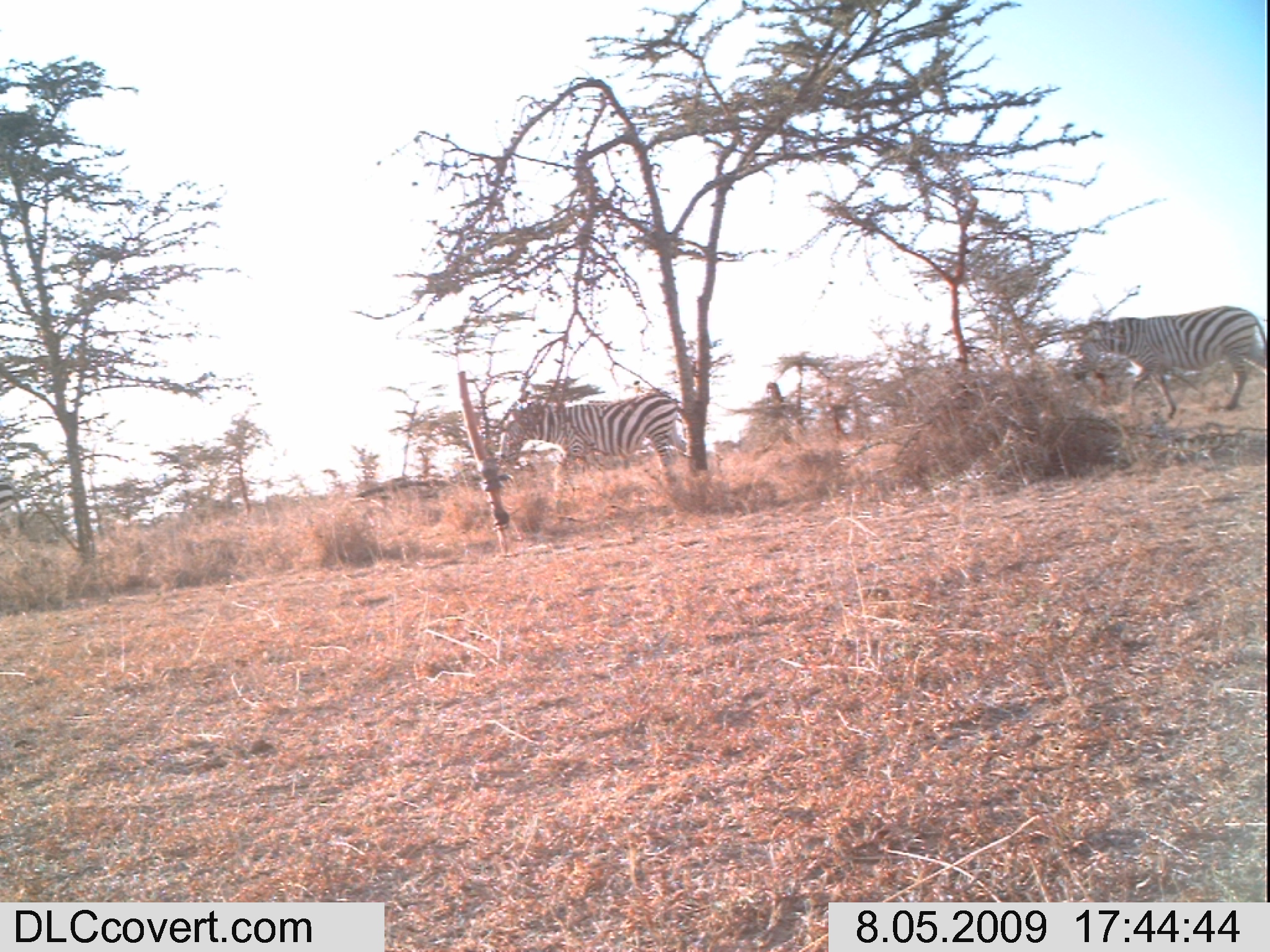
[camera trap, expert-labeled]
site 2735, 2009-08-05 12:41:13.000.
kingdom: Animalia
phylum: Chordata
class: Mammalia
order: Carnivora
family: Canidae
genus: Lupulella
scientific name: Lupulella mesomelas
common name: black-backed jackal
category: canis mesomelas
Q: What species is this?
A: Canis mesomelas (black-backed jackal) (Lupulella mesomelas).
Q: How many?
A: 1.